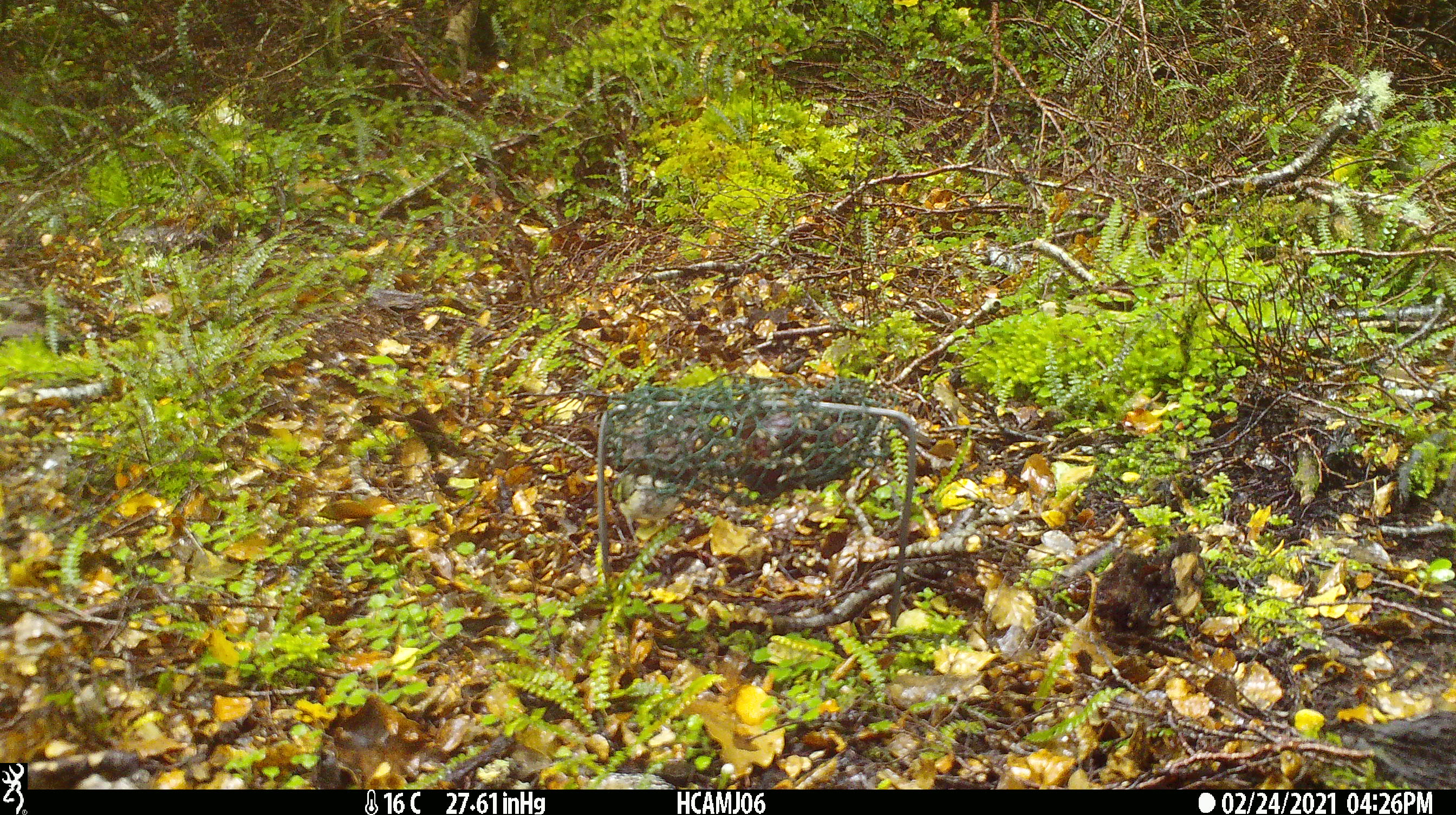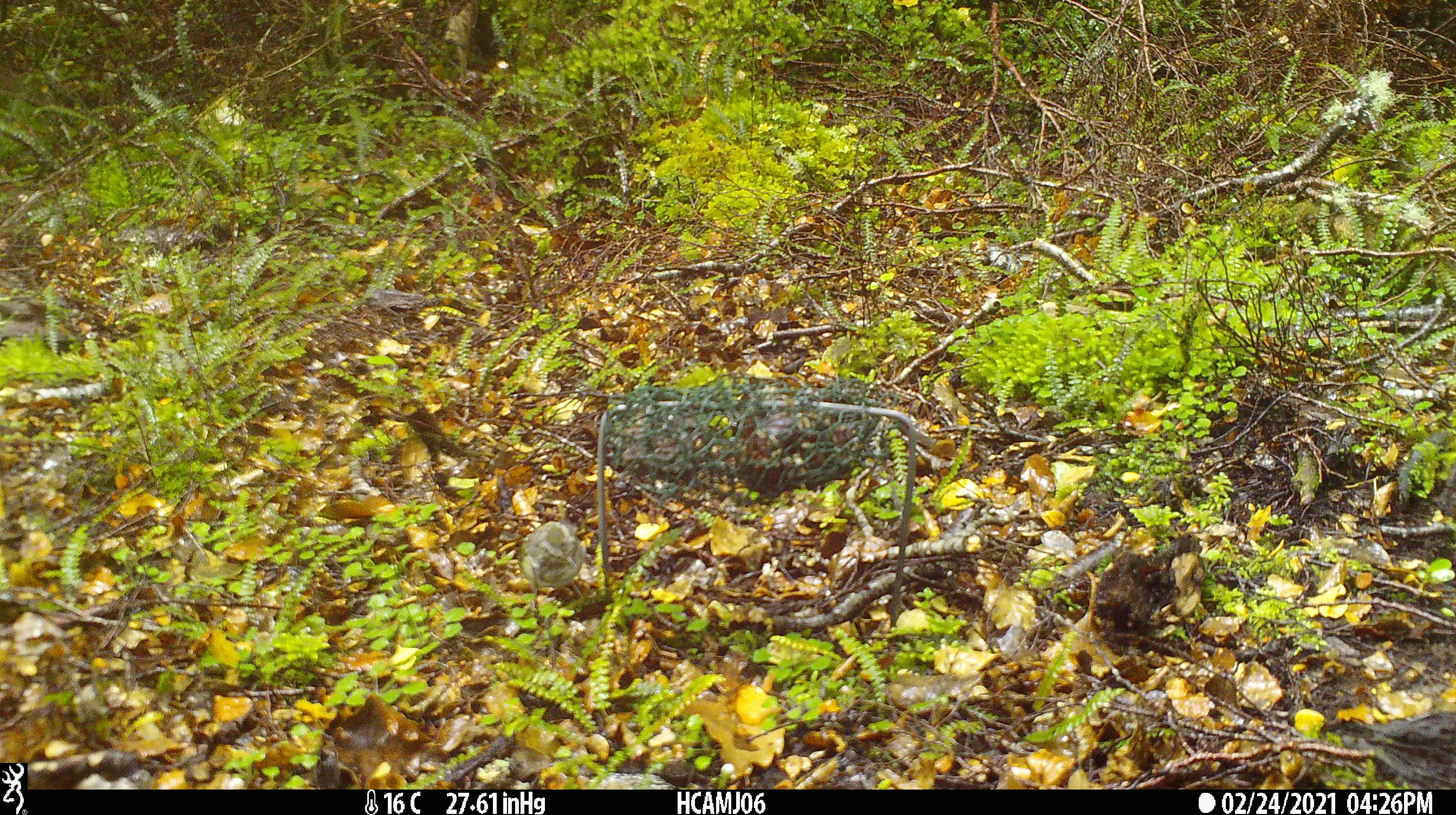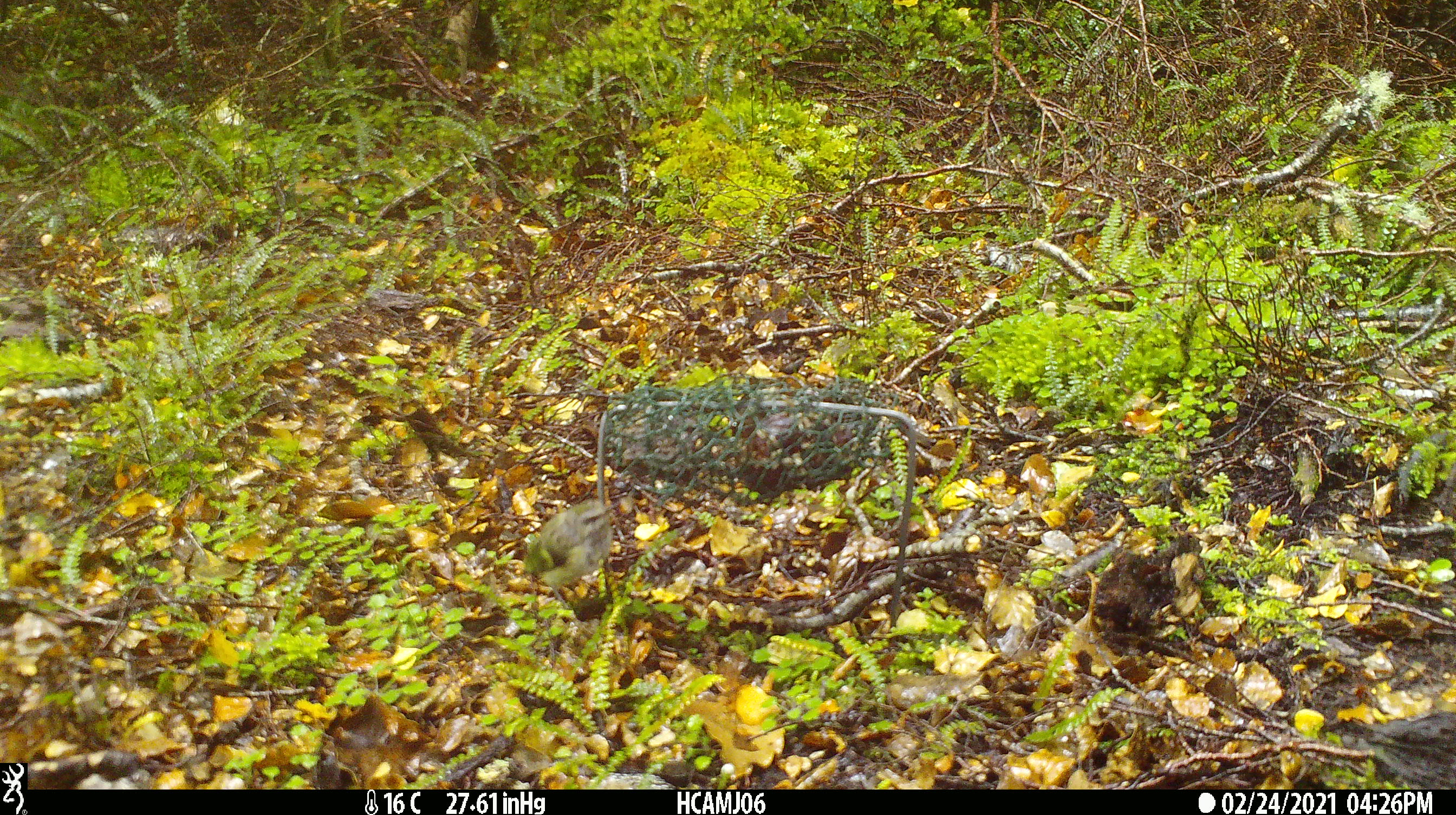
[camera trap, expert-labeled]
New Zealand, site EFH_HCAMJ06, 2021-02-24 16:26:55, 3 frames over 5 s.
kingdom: Animalia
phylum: Chordata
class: Aves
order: Passeriformes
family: Acanthisittidae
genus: Acanthisitta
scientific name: Acanthisitta chloris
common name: rifleman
Rifleman (Acanthisitta chloris).